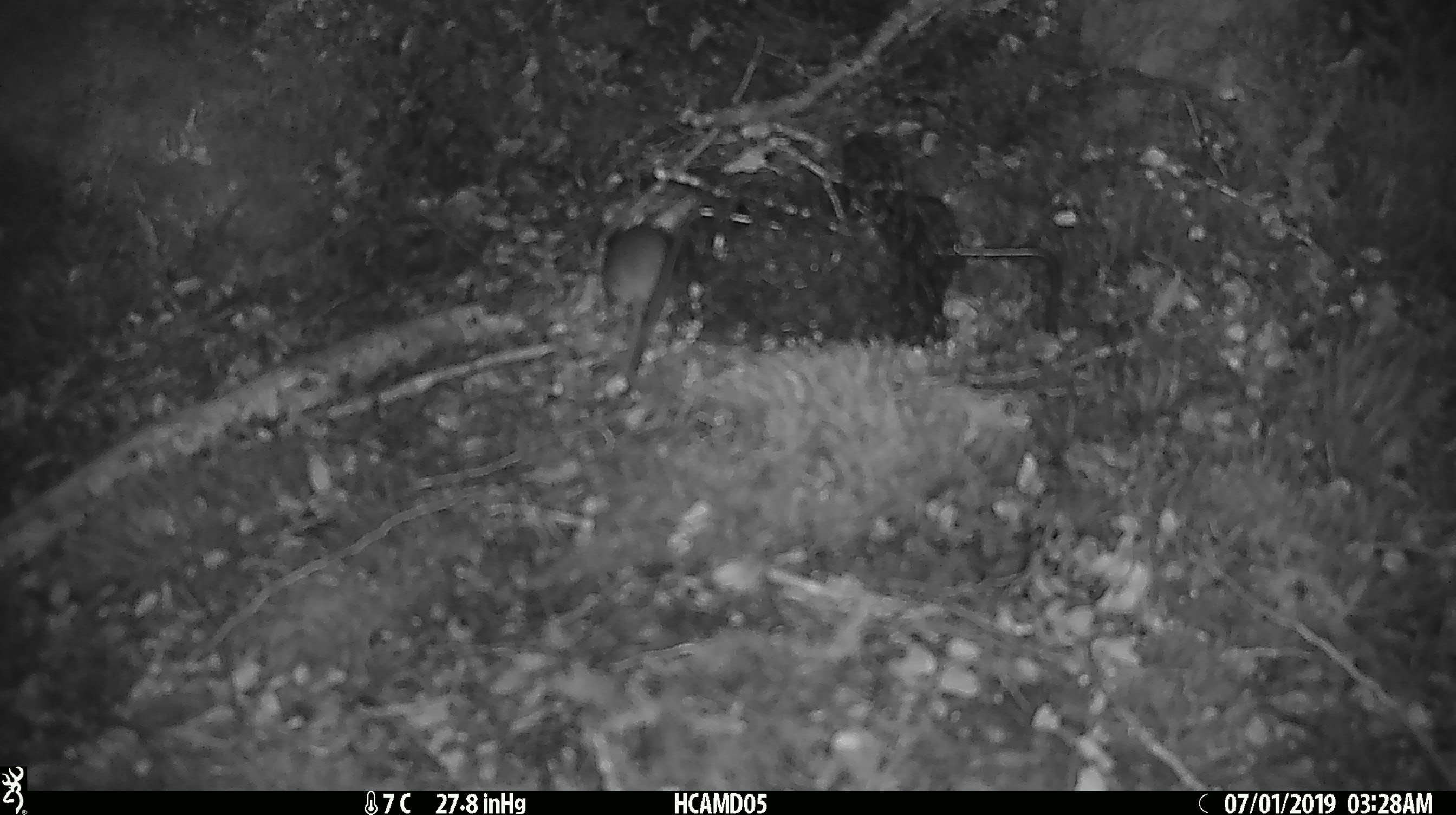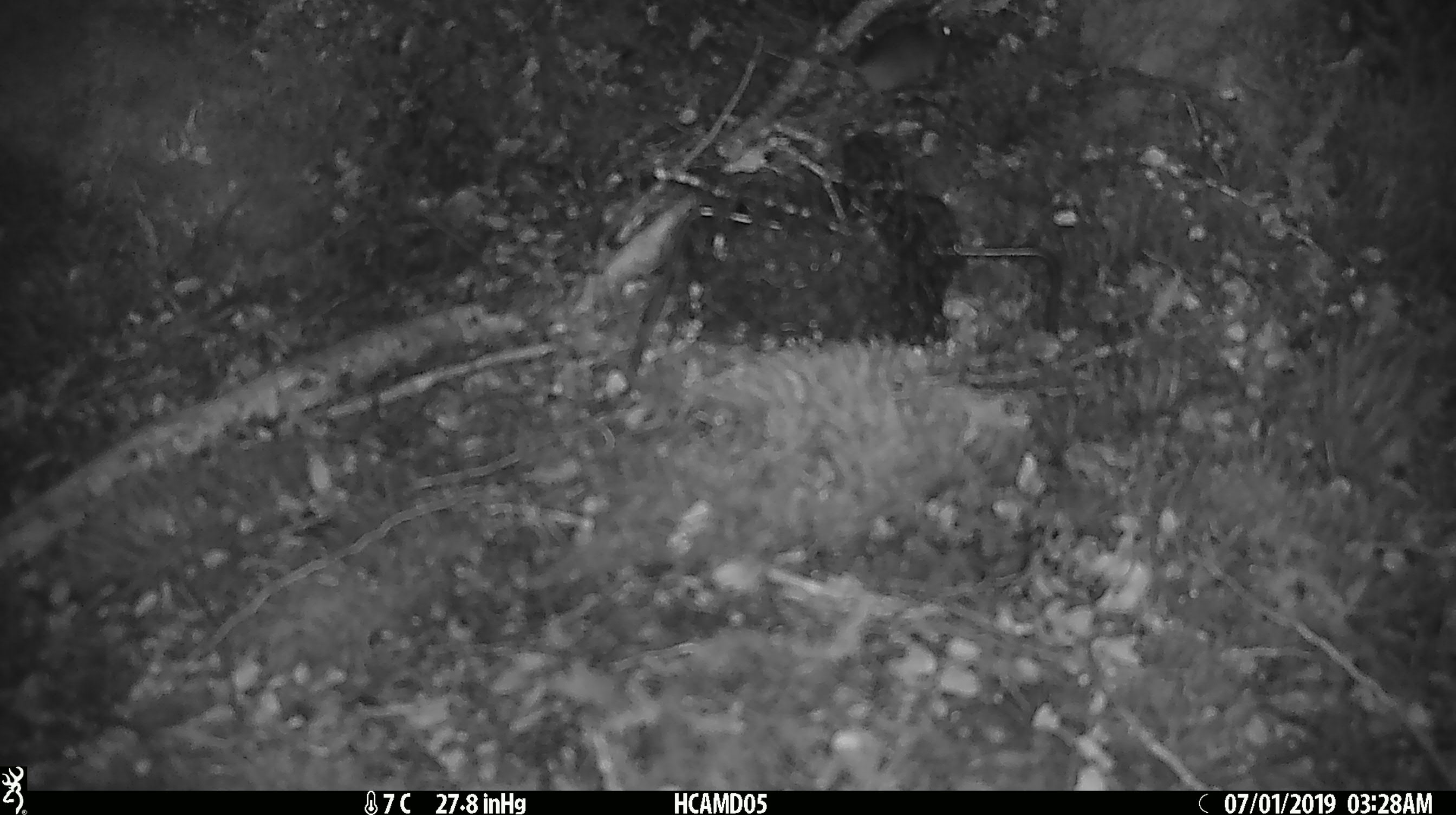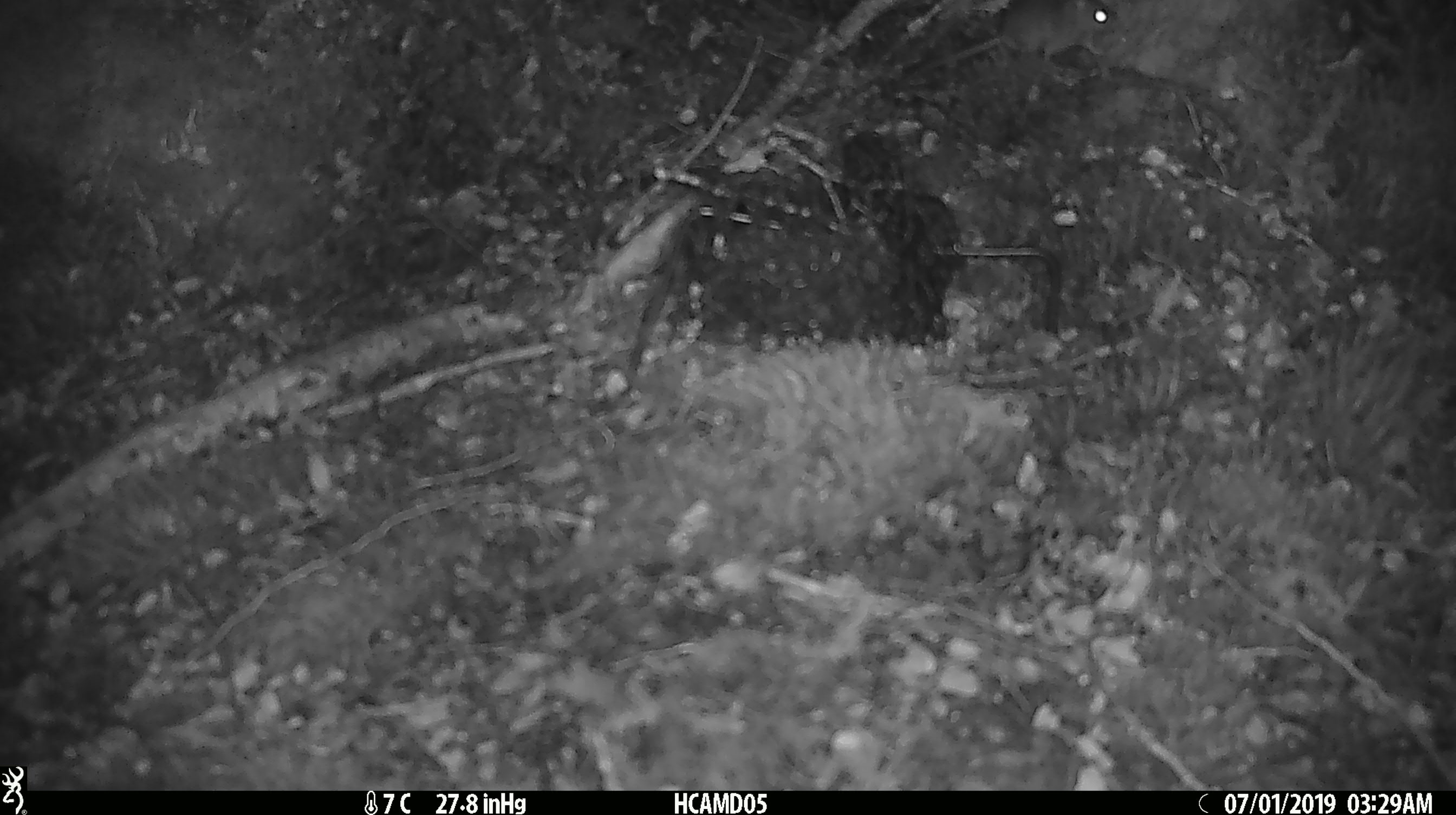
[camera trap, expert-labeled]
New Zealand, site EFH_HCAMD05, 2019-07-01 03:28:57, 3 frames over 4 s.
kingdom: Animalia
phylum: Chordata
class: Mammalia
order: Rodentia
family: Muridae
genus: Mus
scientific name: Mus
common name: mouse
Mouse (Mus).